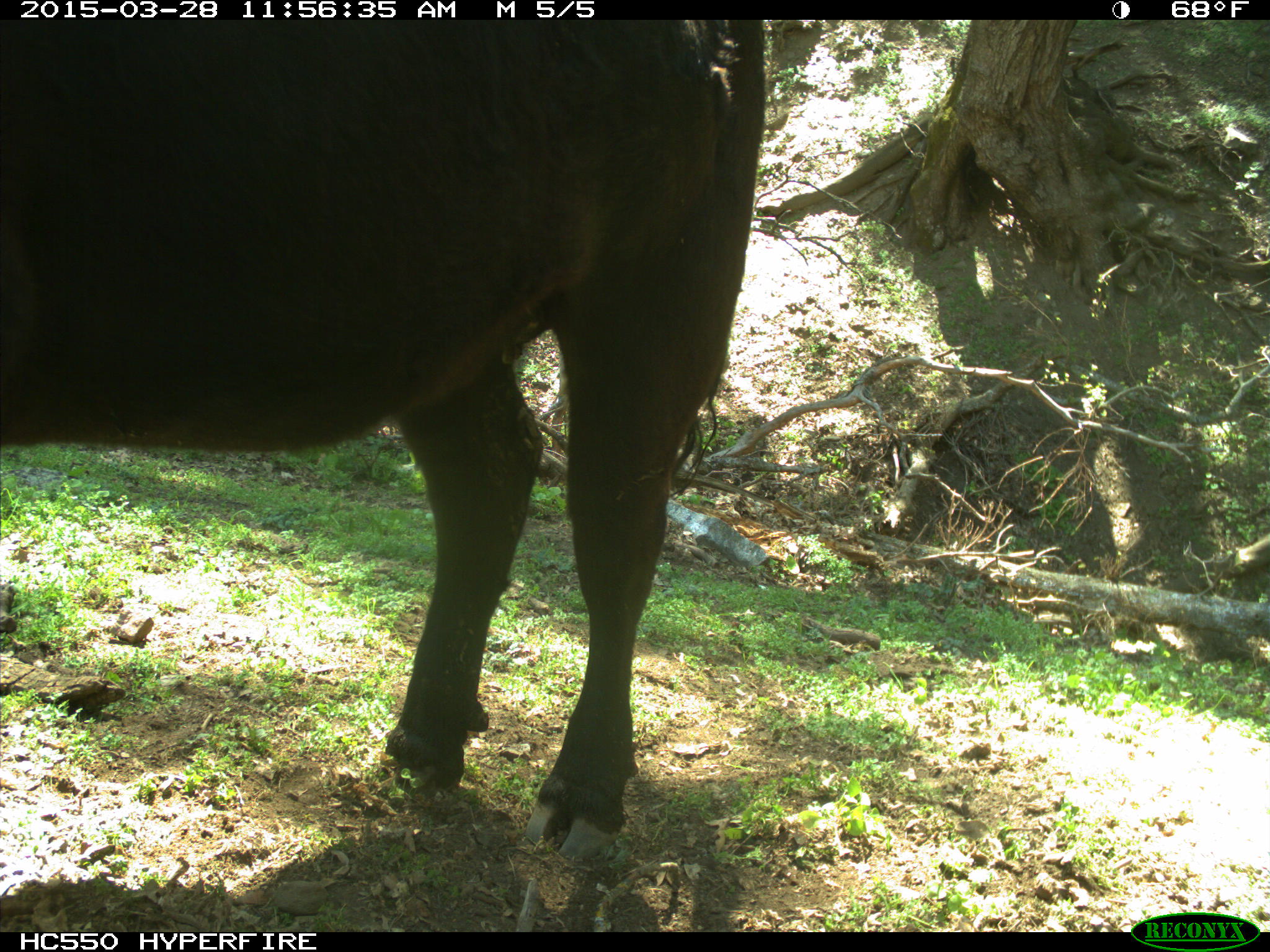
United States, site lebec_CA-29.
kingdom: Animalia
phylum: Chordata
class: Mammalia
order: Artiodactyla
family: Bovidae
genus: Bos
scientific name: Bos taurus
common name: domestic cow